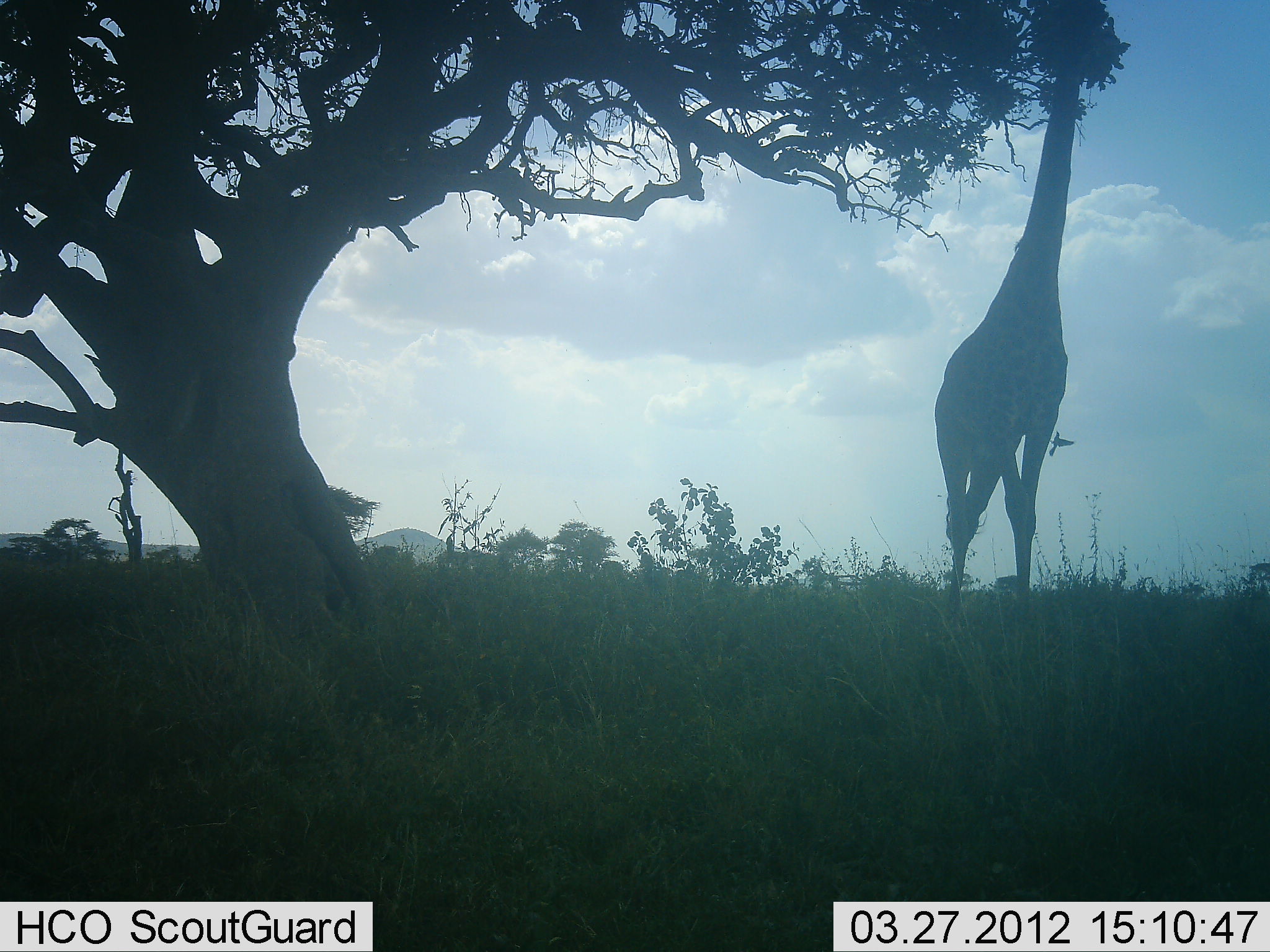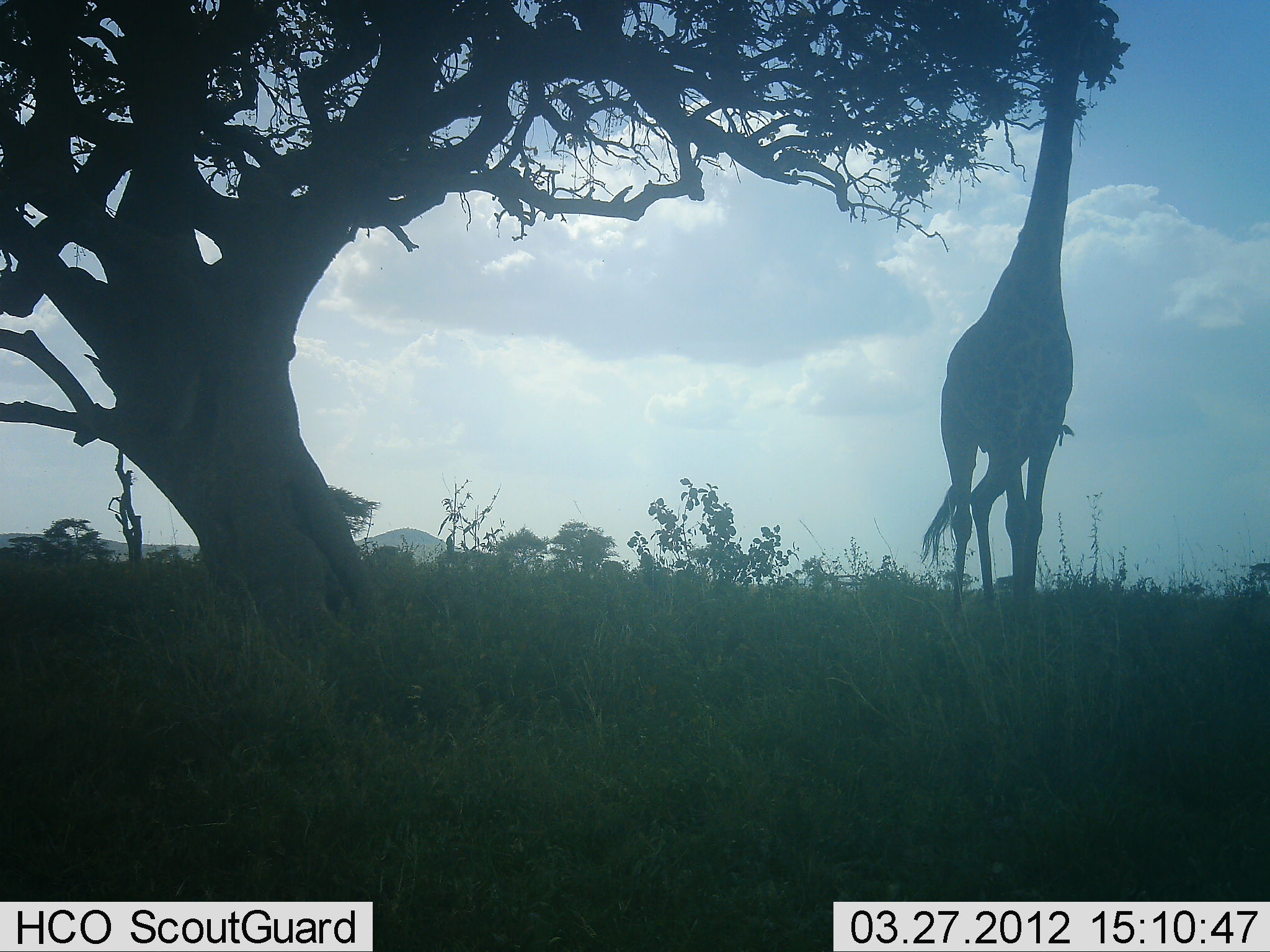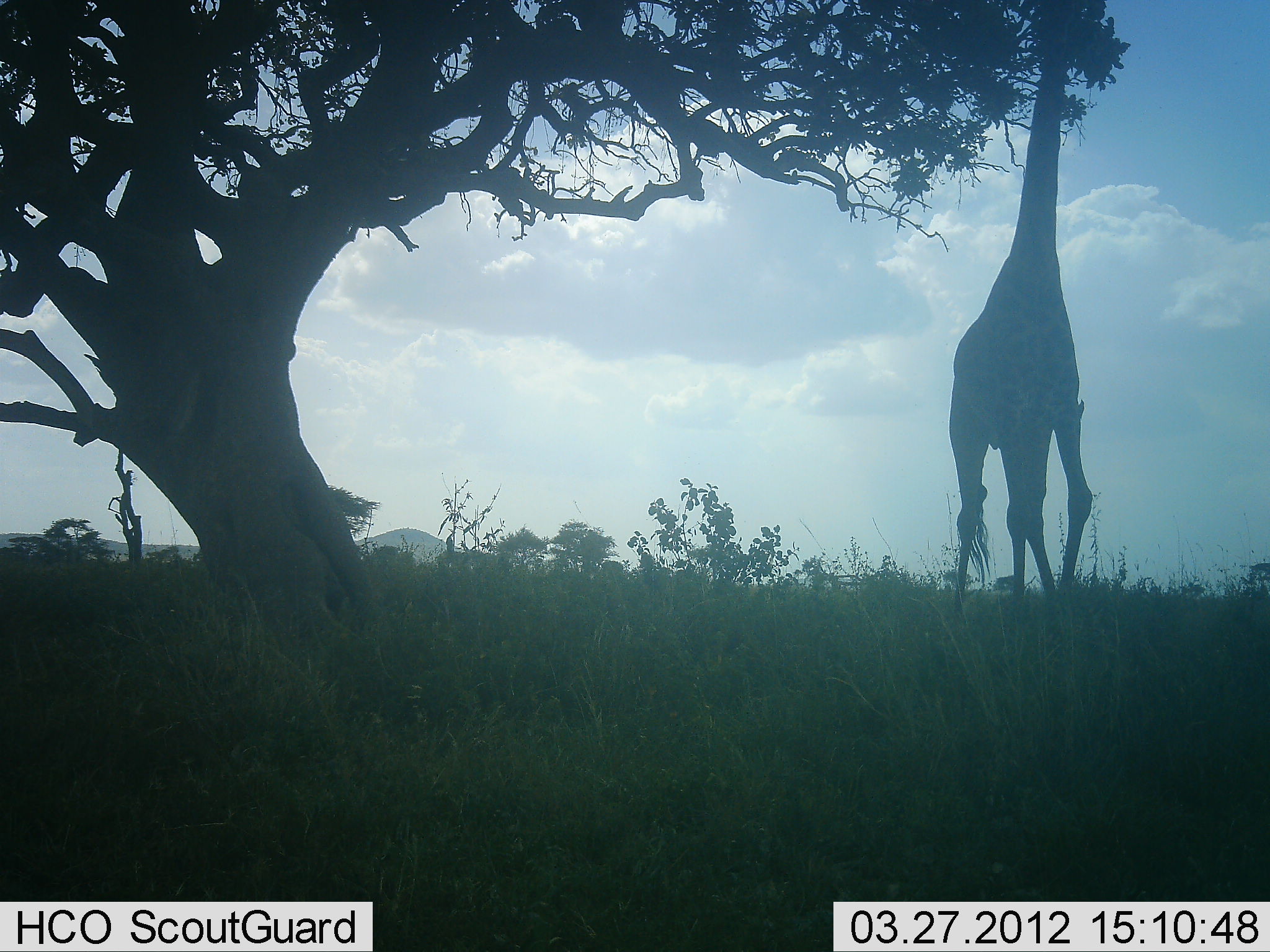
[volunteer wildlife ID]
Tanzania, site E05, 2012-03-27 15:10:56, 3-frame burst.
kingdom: Animalia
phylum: Chordata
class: Mammalia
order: Artiodactyla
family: Giraffidae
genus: Giraffa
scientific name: Giraffa camelopardalis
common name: giraffe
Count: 1.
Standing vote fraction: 13%.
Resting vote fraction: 0%.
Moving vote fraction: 13%.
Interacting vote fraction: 0%.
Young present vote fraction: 0%.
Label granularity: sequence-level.